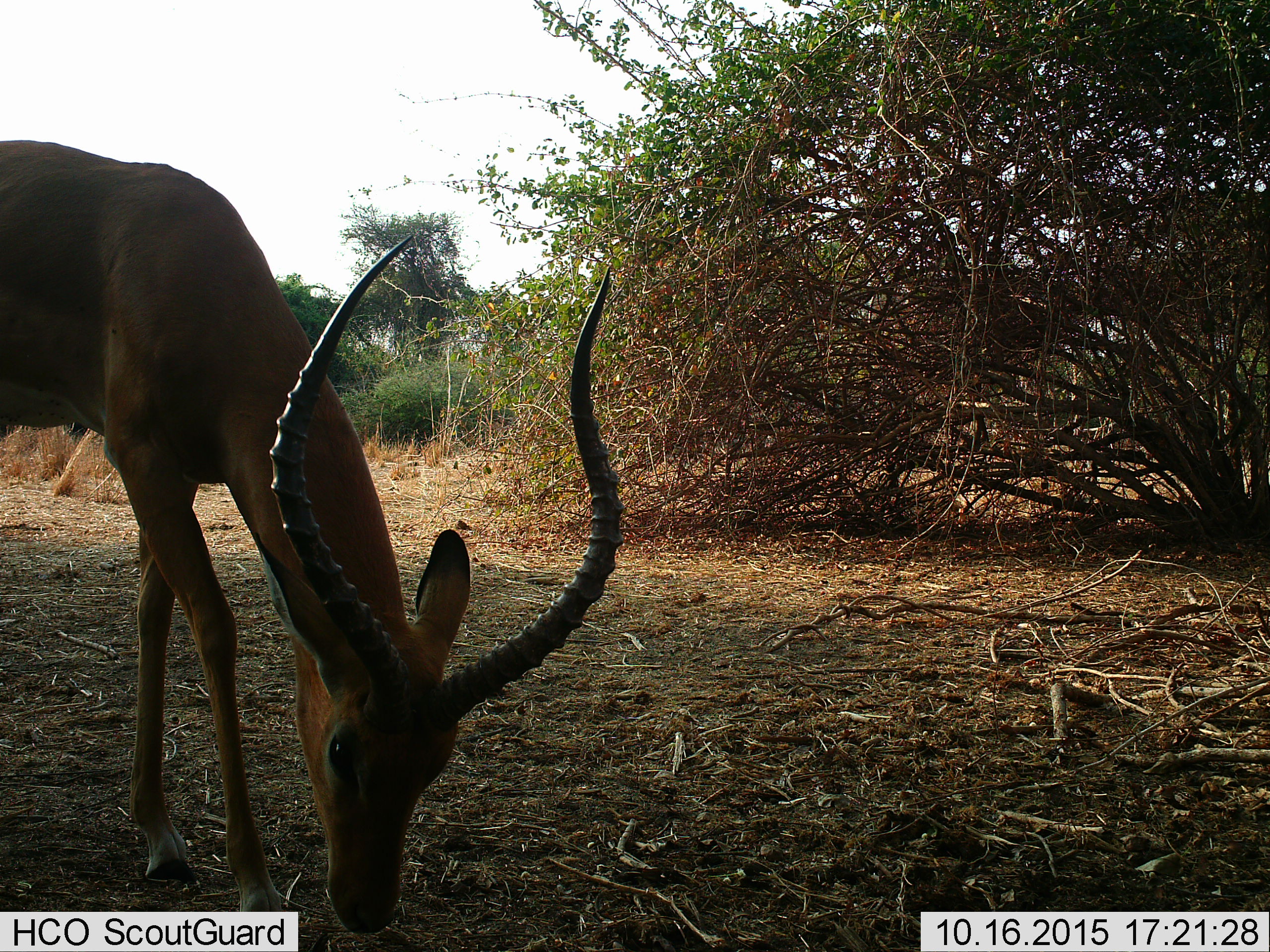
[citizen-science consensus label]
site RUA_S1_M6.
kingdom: Animalia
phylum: Chordata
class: Mammalia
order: Artiodactyla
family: Bovidae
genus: Aepyceros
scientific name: Aepyceros melampus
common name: impala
Impala (Aepyceros melampus), count 1. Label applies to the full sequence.